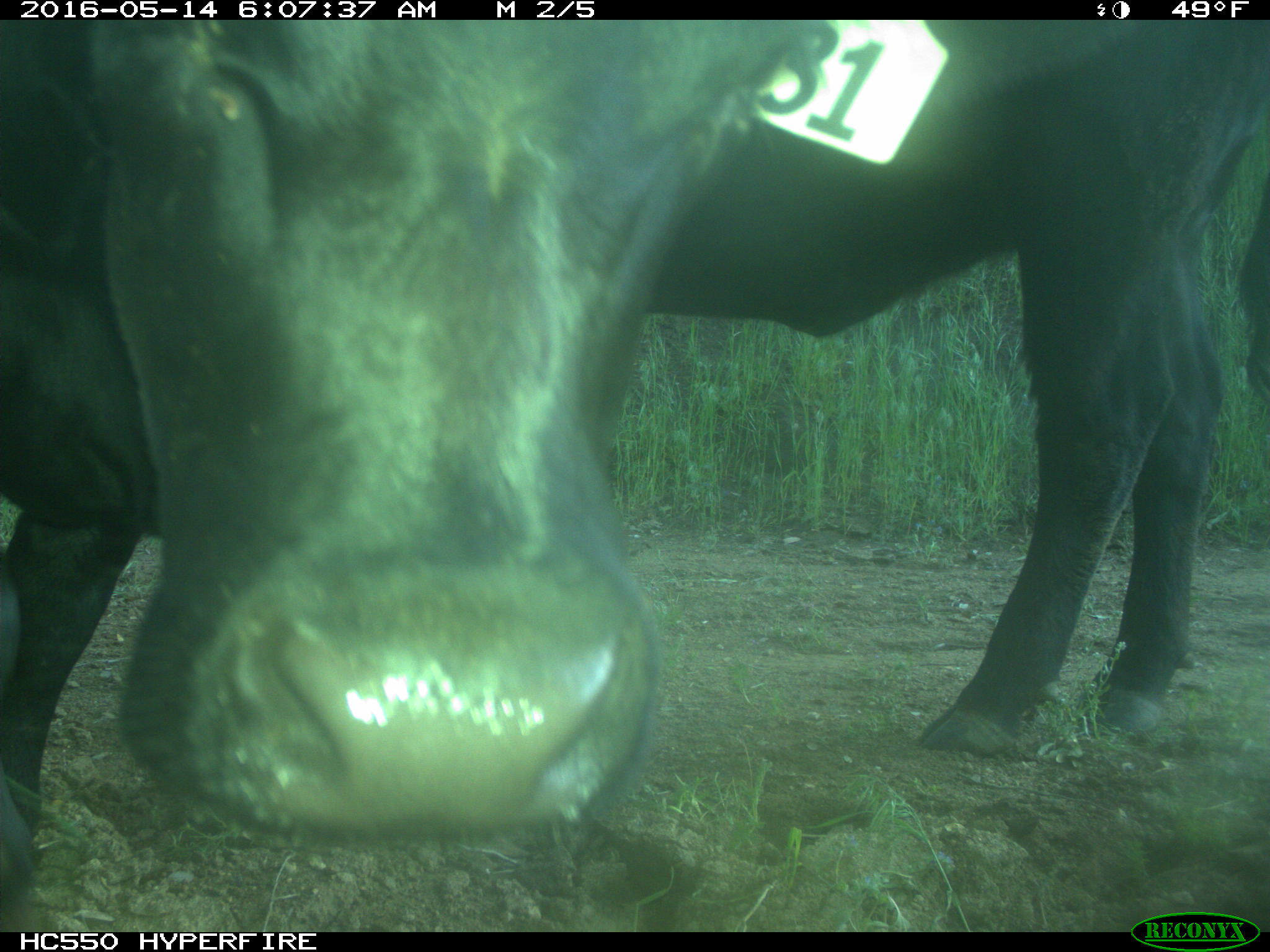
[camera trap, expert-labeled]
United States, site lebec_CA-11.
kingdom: Animalia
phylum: Chordata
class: Mammalia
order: Artiodactyla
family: Bovidae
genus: Bos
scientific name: Bos taurus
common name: domestic cow